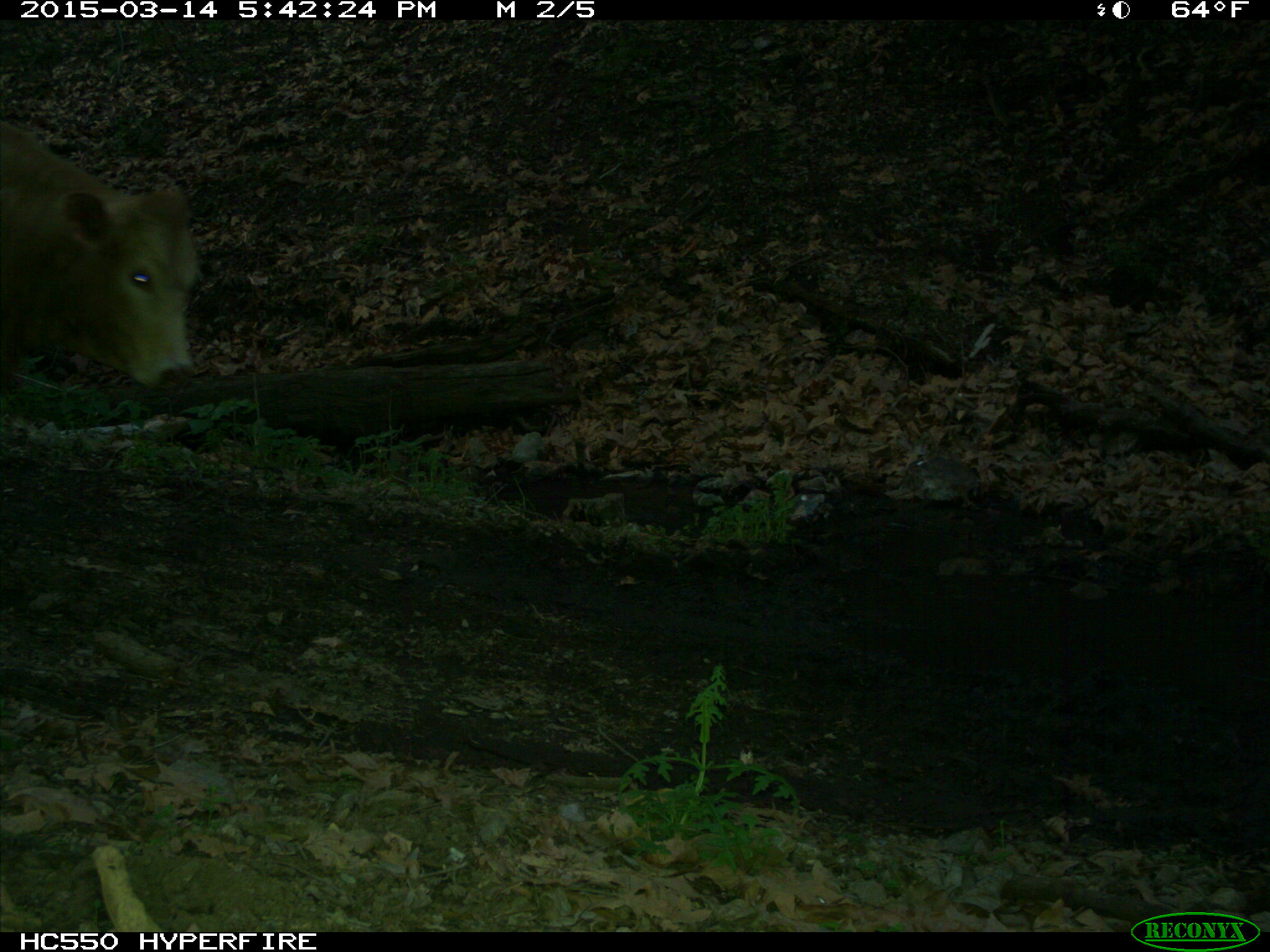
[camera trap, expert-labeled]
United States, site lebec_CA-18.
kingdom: Animalia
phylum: Chordata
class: Mammalia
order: Artiodactyla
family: Bovidae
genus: Bos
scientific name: Bos taurus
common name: domestic cow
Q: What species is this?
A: Bos taurus (domestic cow).